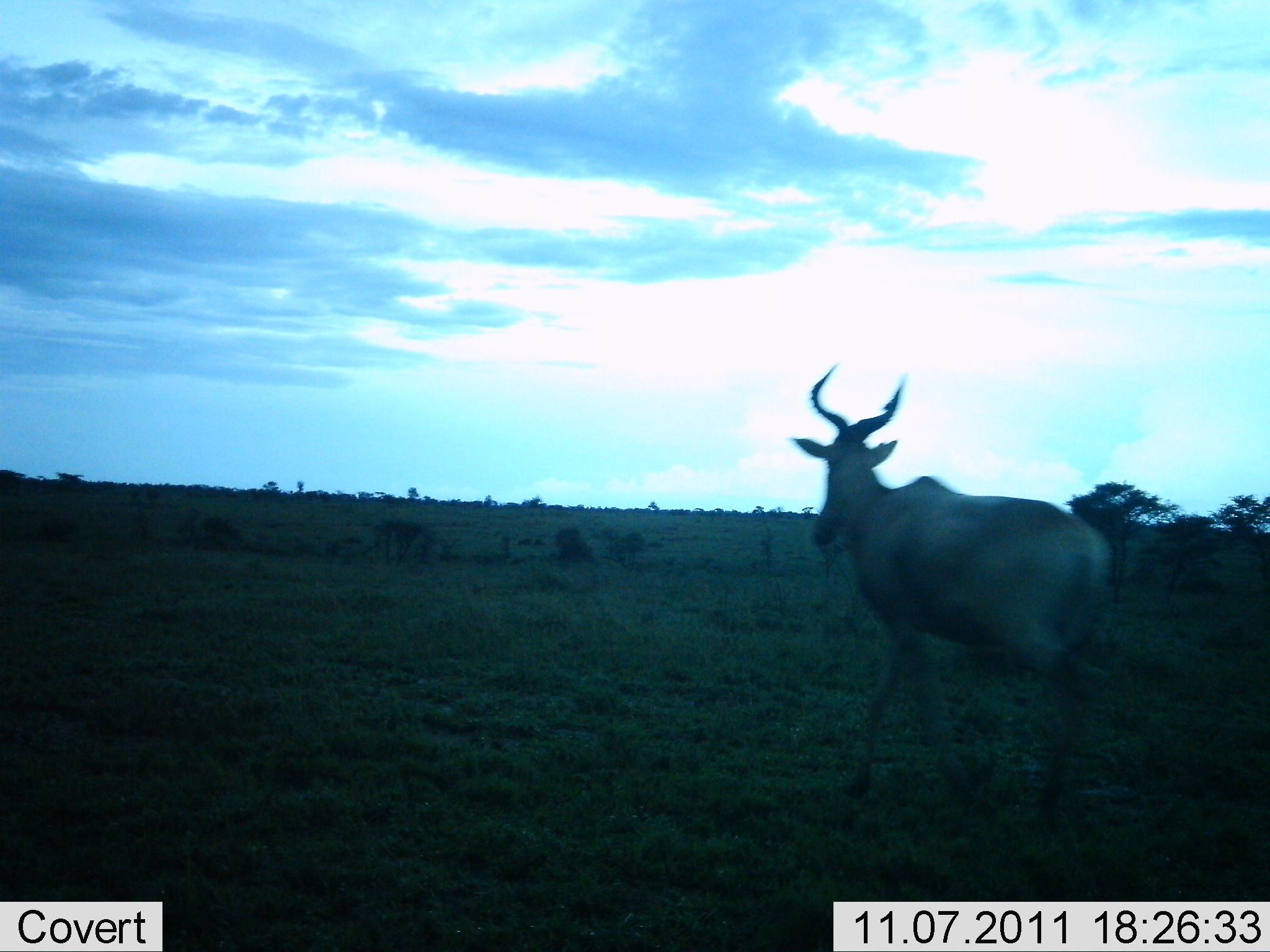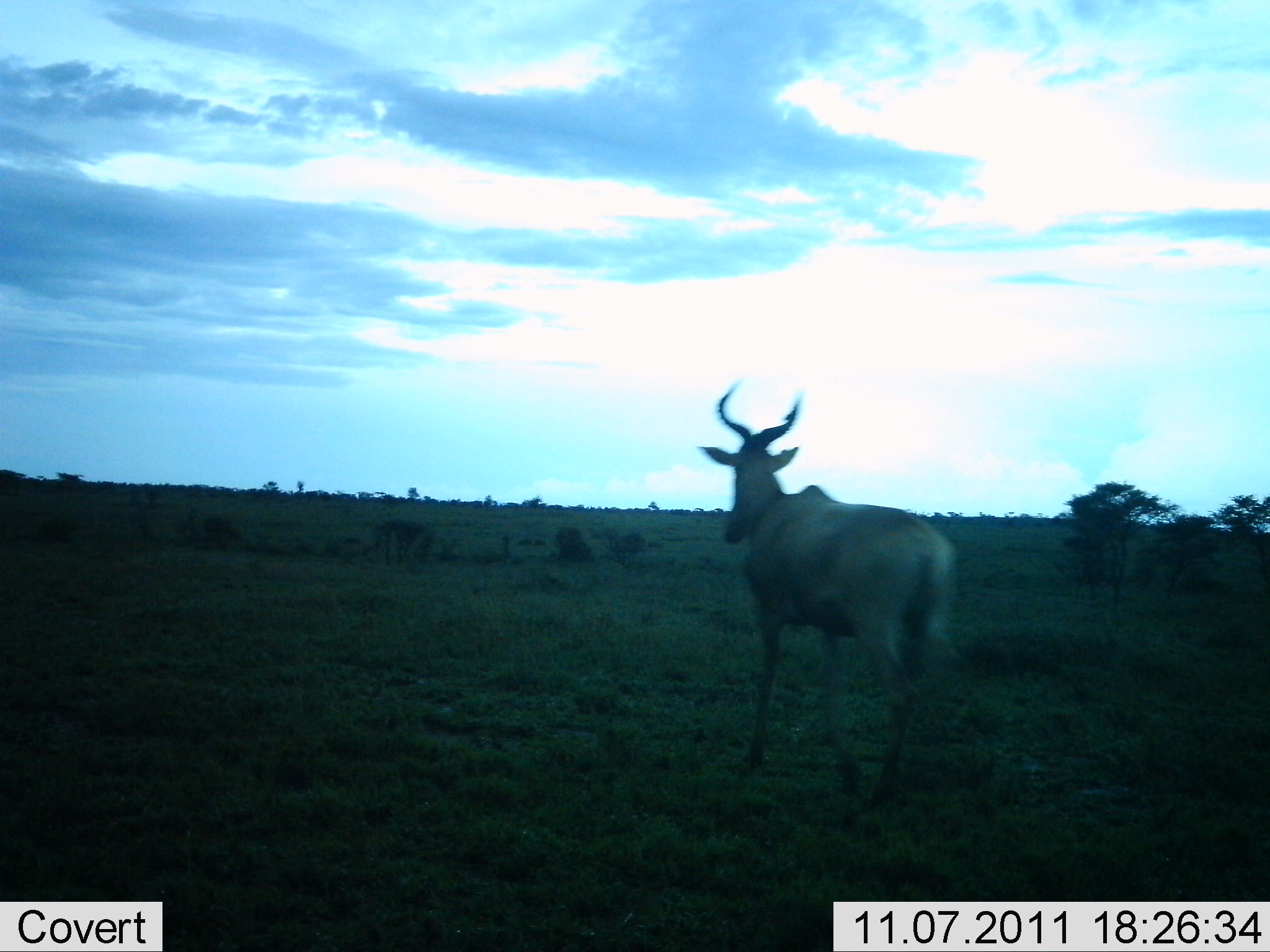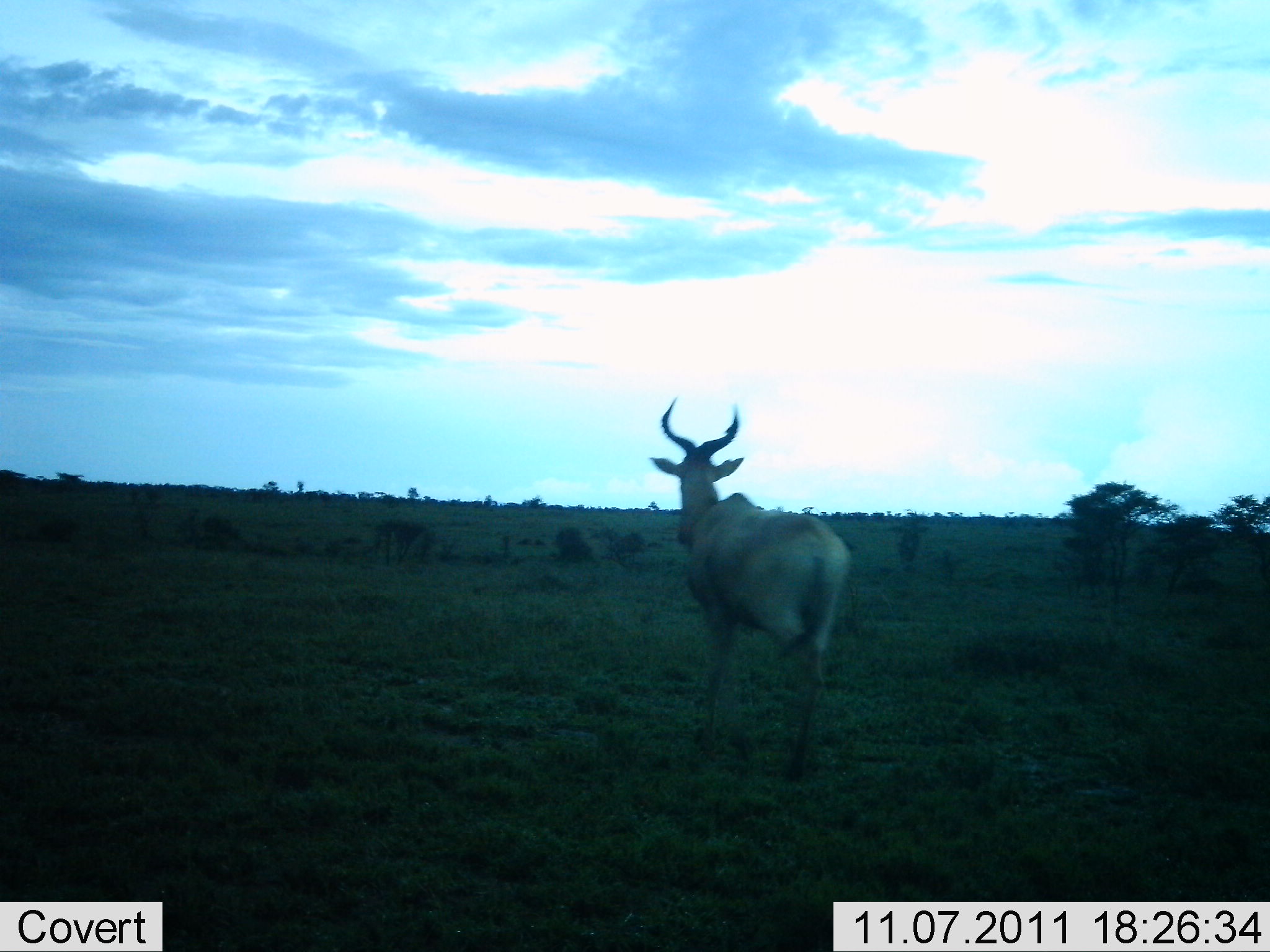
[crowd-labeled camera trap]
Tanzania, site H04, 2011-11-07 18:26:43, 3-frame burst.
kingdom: Animalia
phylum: Chordata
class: Mammalia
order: Artiodactyla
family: Bovidae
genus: Alcelaphus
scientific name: Alcelaphus buselaphus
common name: hartebeest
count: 1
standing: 0%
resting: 0%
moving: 100%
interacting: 0%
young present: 0%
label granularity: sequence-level